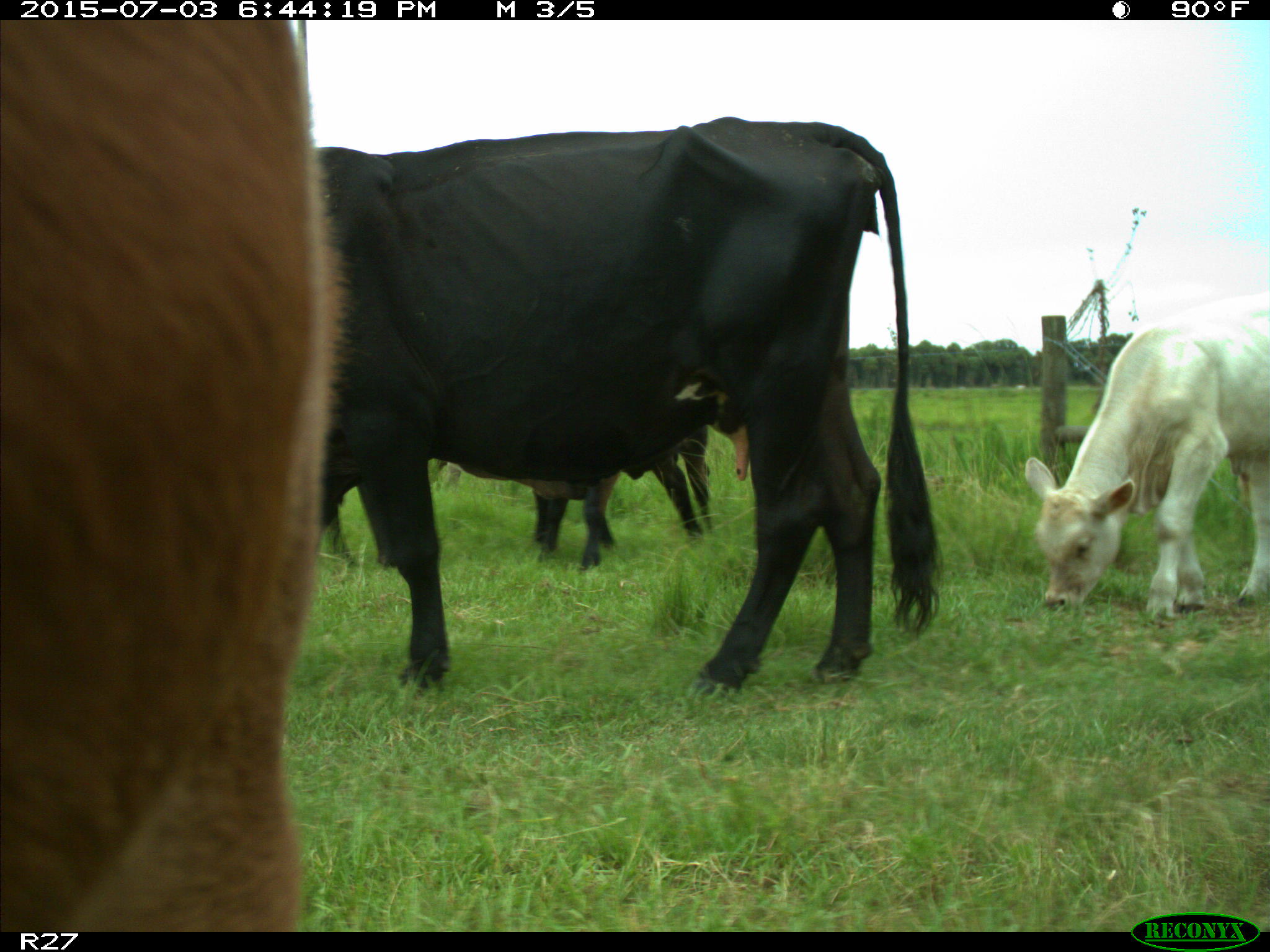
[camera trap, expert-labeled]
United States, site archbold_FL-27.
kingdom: Animalia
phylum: Chordata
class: Mammalia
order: Artiodactyla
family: Bovidae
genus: Bos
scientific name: Bos taurus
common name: domestic cow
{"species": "Bos taurus (domestic cow)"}